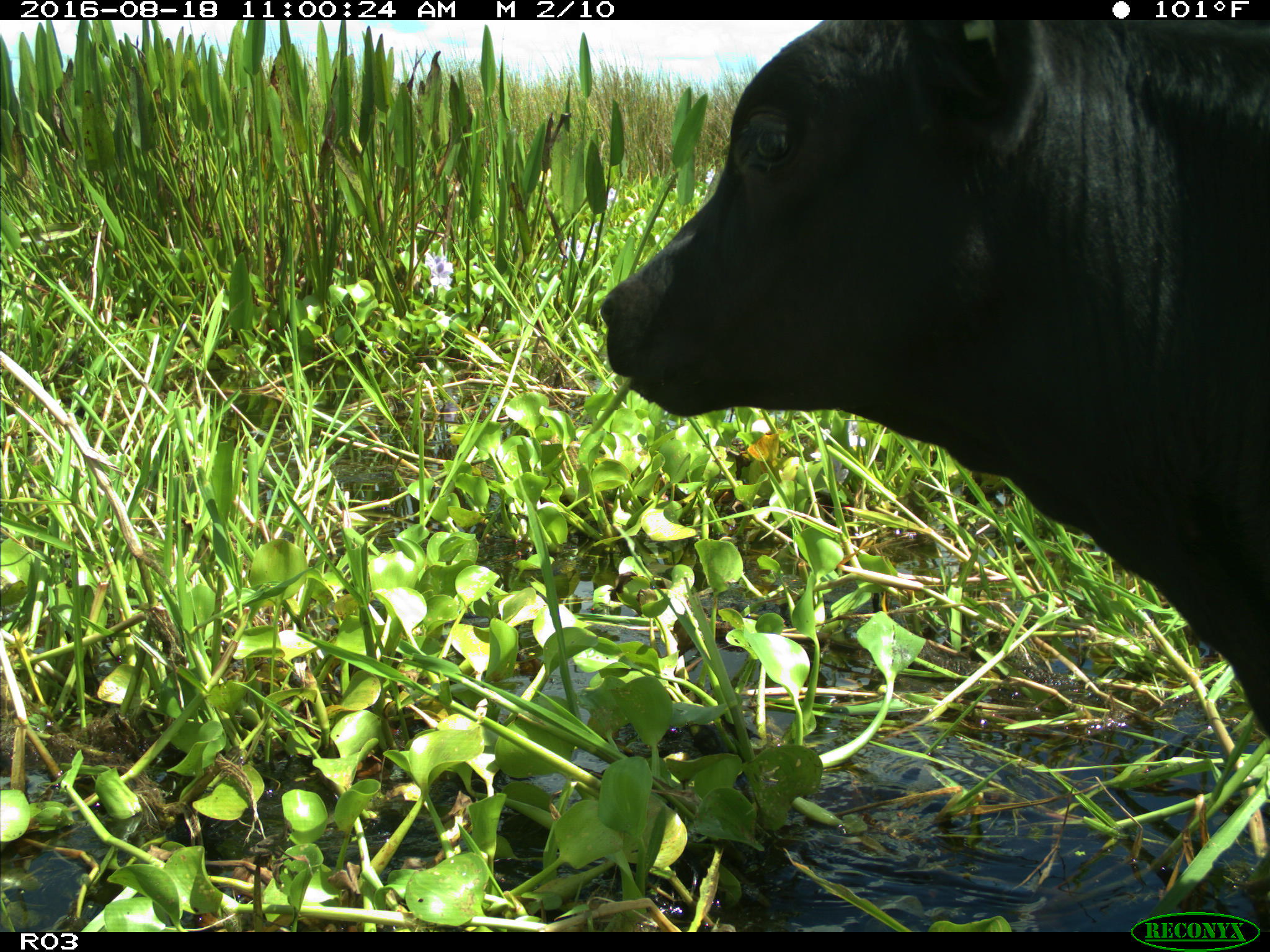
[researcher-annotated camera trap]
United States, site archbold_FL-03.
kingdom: Animalia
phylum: Chordata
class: Mammalia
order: Artiodactyla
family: Bovidae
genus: Bos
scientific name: Bos taurus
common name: domestic cow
Bos taurus (domestic cow).